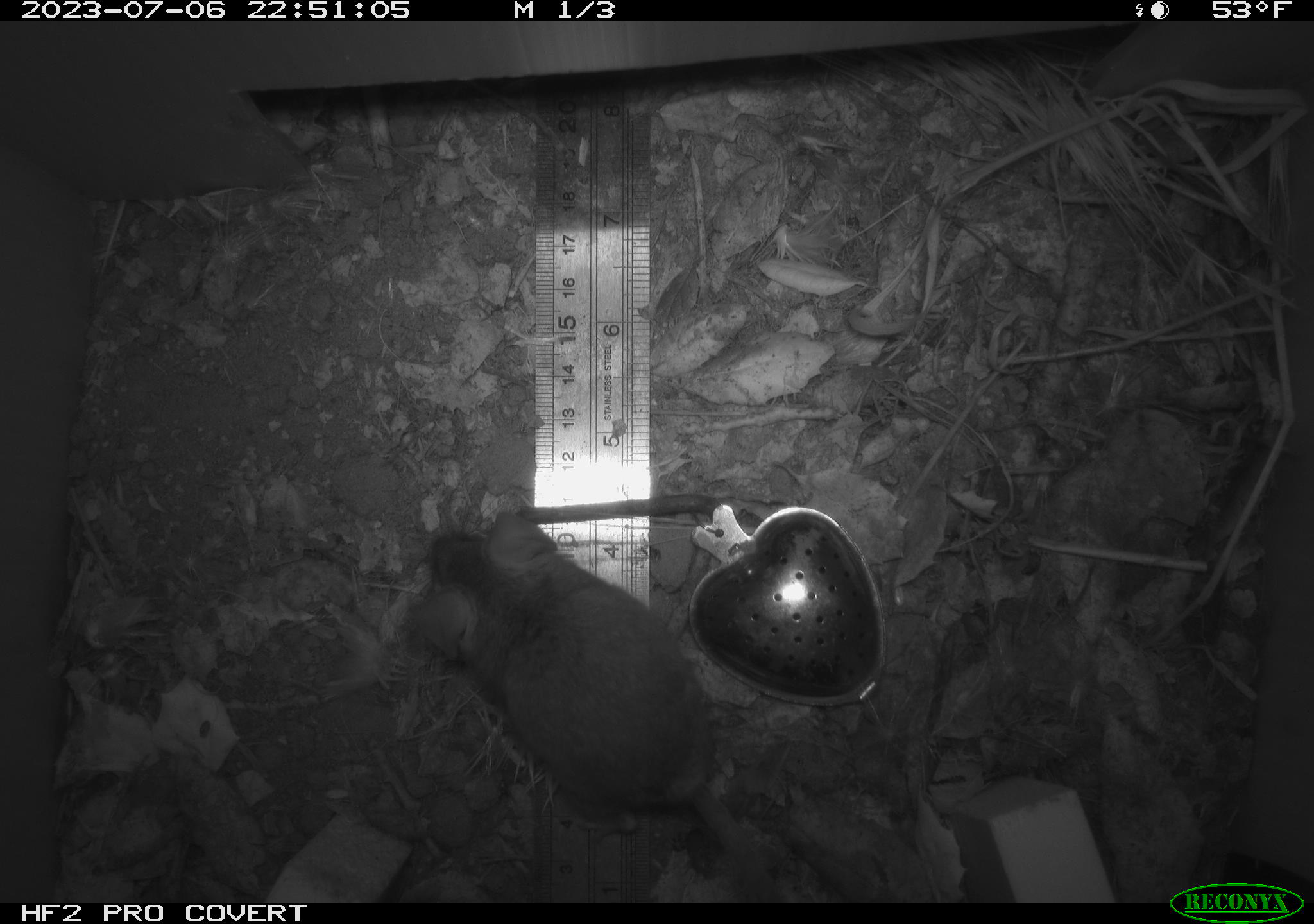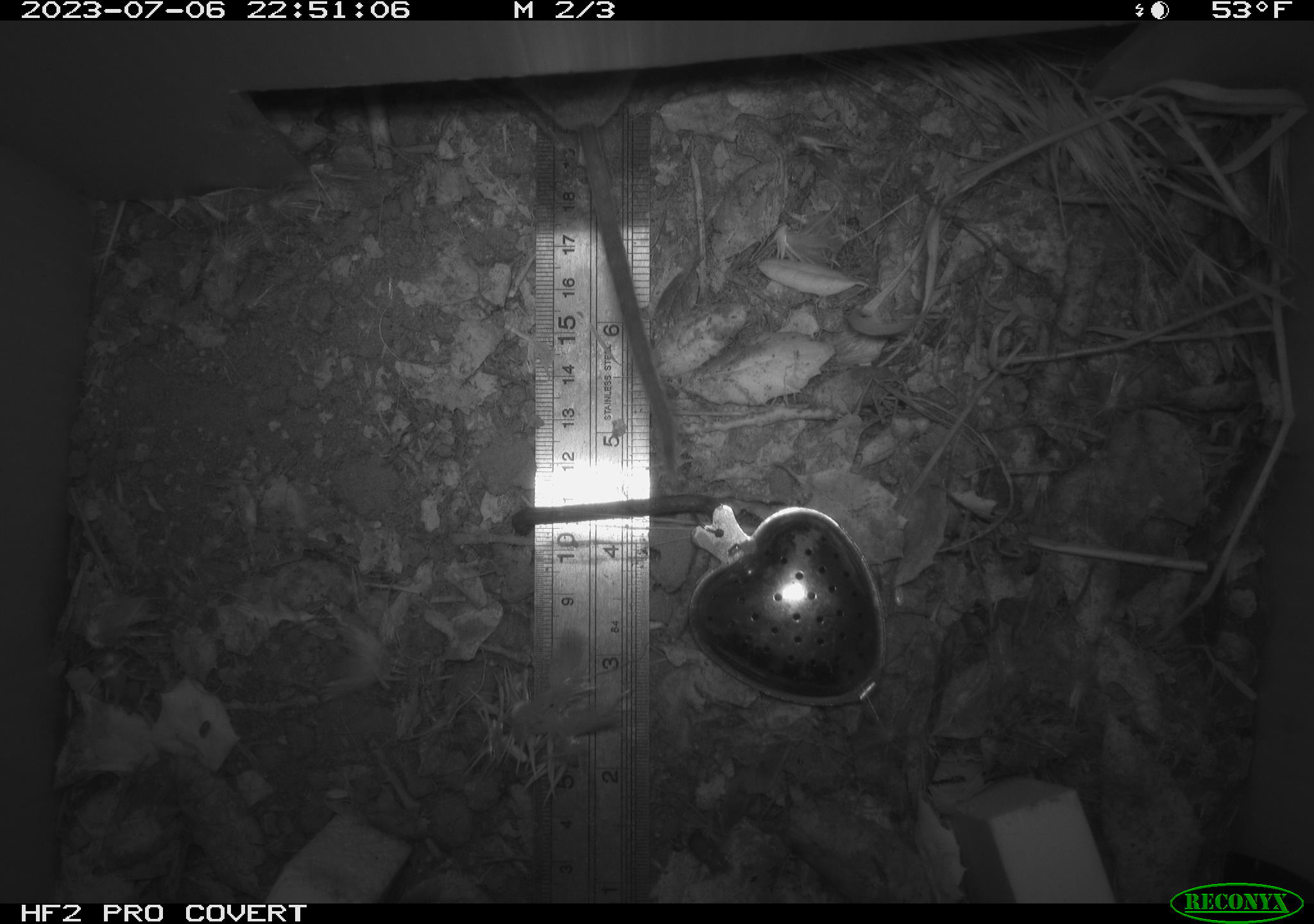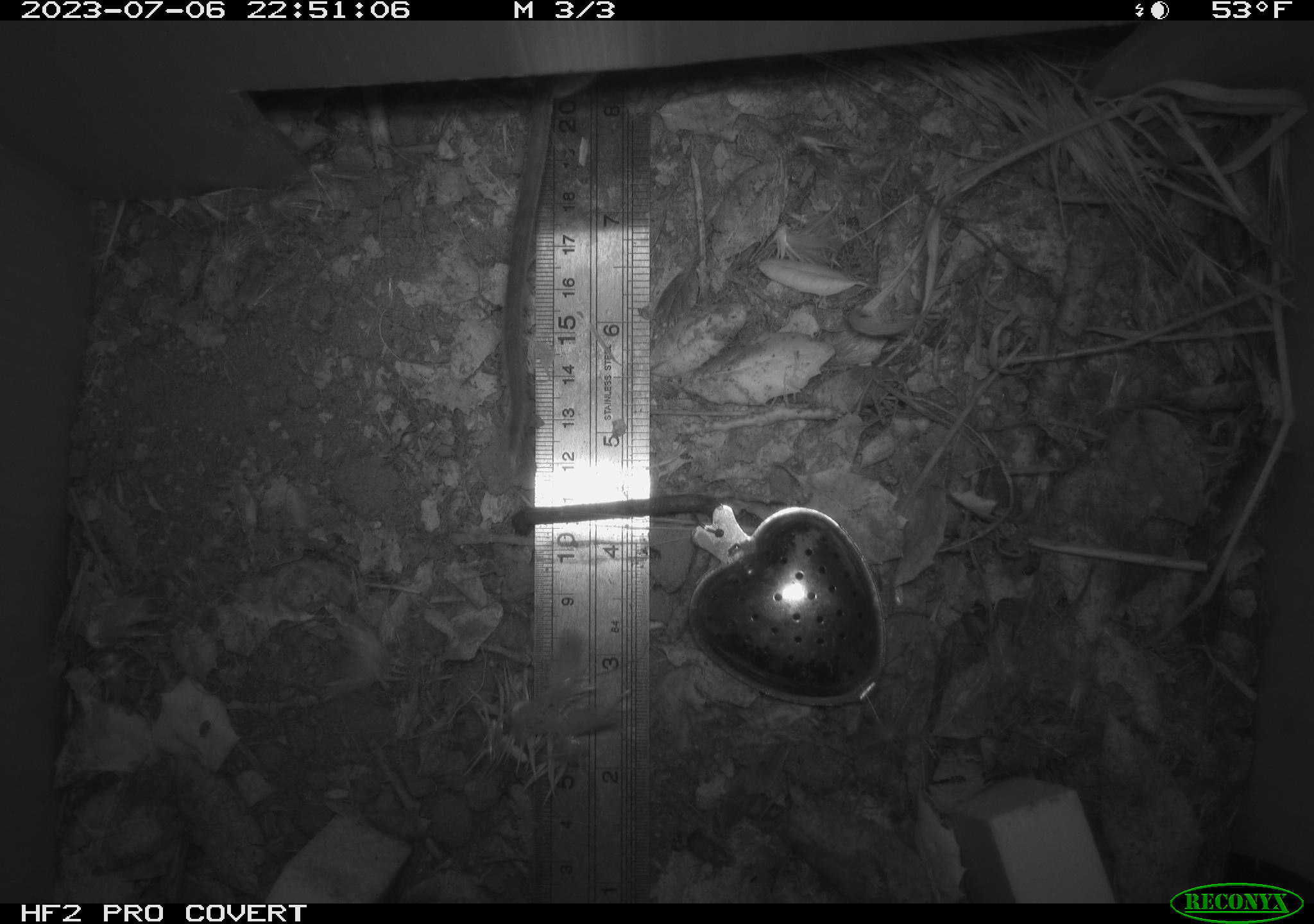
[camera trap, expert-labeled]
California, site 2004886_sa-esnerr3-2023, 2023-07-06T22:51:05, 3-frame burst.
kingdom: Animalia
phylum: Chordata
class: Mammalia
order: Rodentia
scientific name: Rodentia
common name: mouse species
Mouse species (Rodentia).